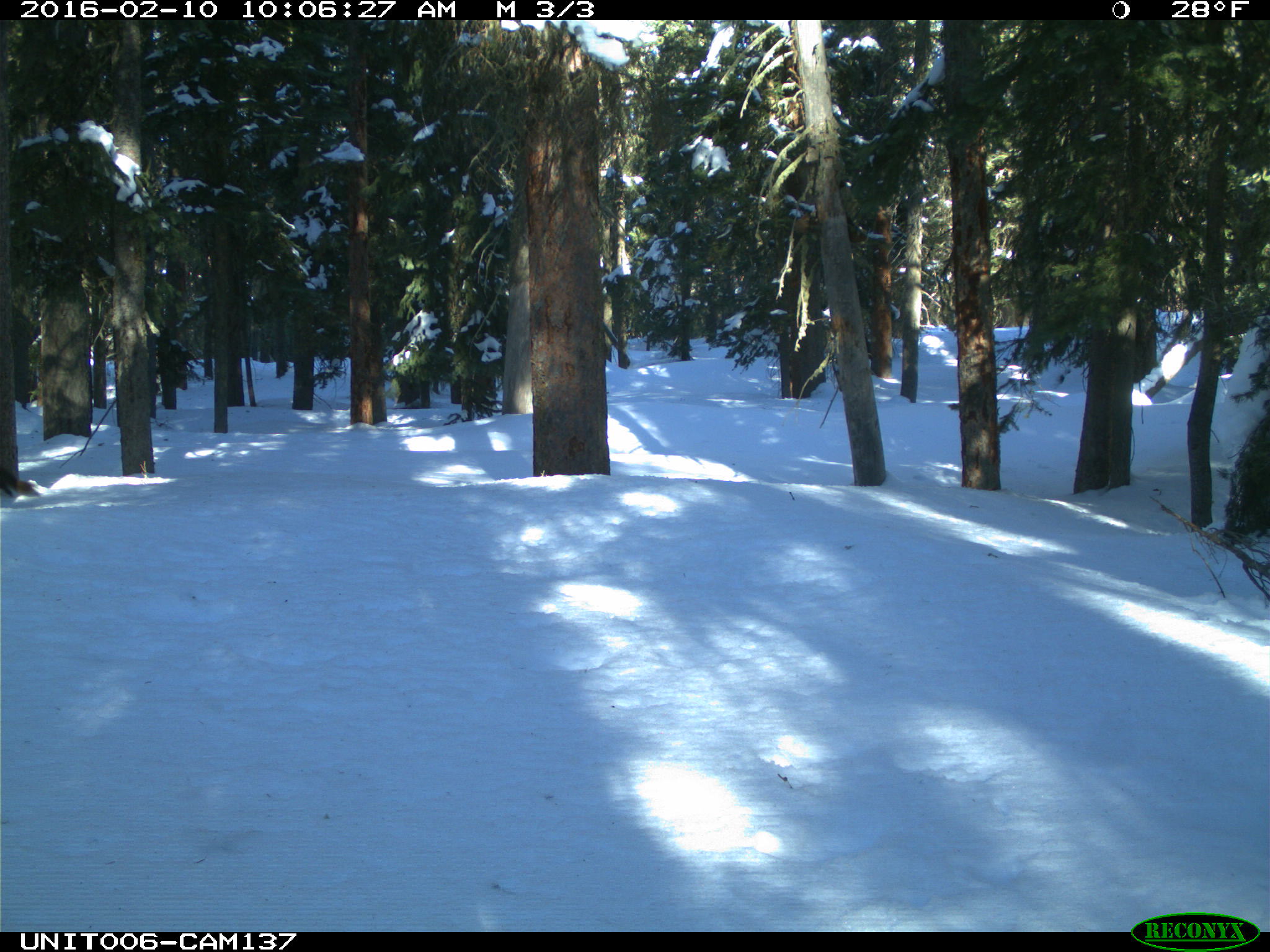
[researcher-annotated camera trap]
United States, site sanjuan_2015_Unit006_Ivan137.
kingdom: Animalia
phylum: Chordata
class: Mammalia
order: Carnivora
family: Mustelidae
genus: Martes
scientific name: Martes americana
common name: american marten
Martes americana (american marten).